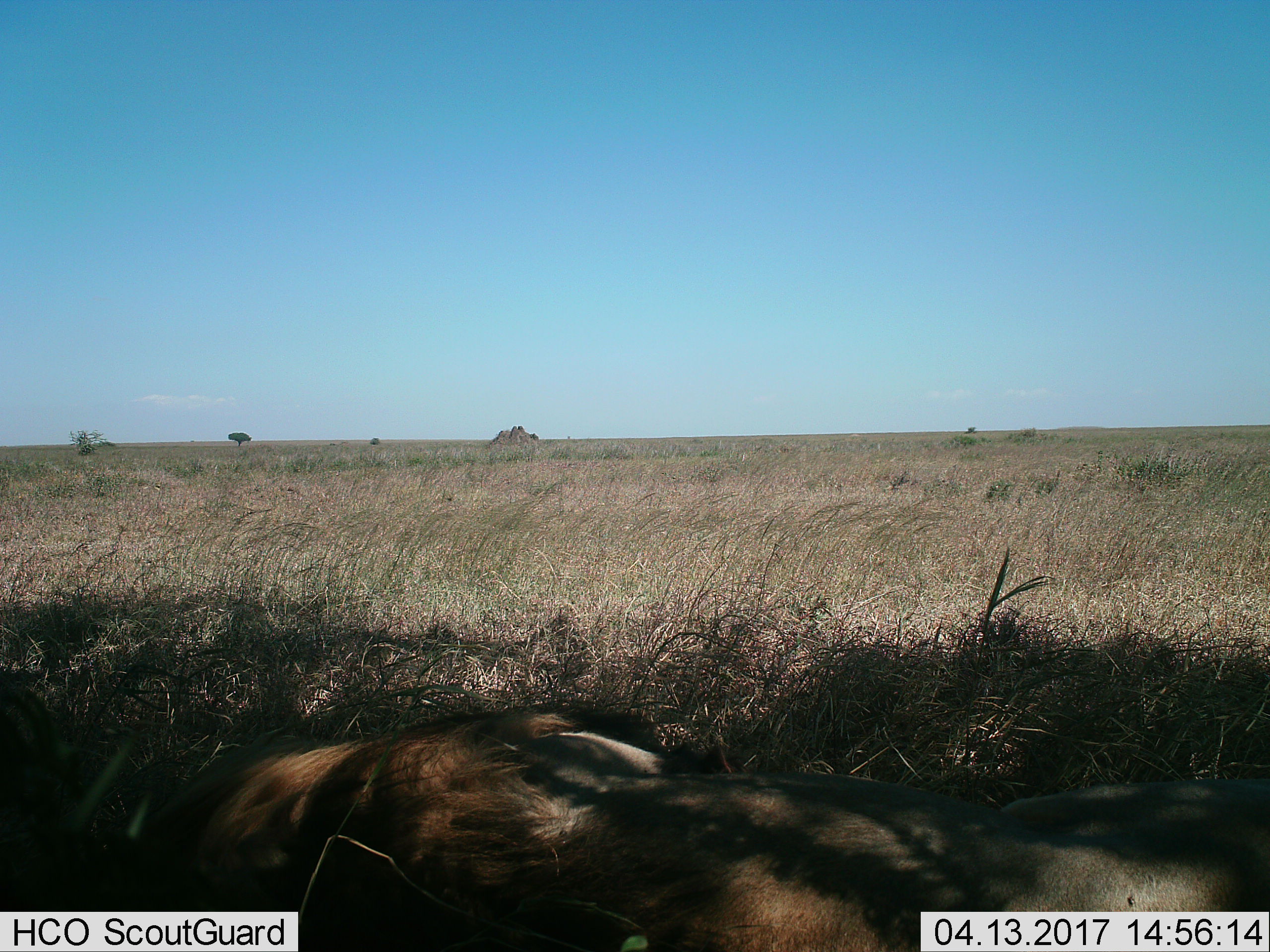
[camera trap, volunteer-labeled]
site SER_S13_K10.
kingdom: Animalia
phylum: Chordata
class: Mammalia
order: Carnivora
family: Felidae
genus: Panthera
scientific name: Panthera leo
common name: lion male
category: lionmale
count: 1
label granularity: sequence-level